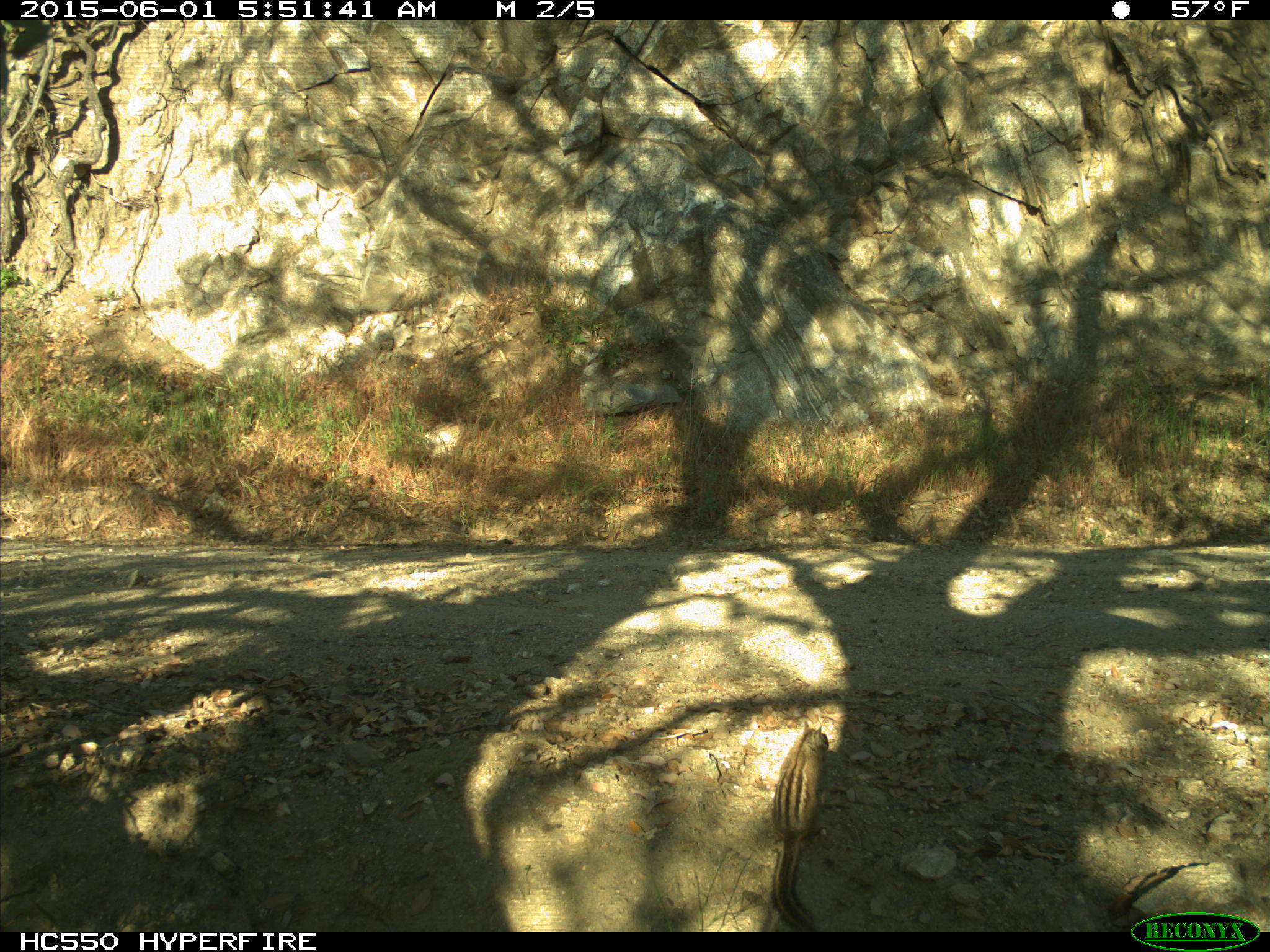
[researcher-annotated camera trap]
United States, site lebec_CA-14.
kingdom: Animalia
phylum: Chordata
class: Mammalia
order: Rodentia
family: Sciuridae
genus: Tamias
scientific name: Tamias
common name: chipmunk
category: unidentified chipmunk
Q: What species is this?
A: Unidentified chipmunk (chipmunk) (Tamias).